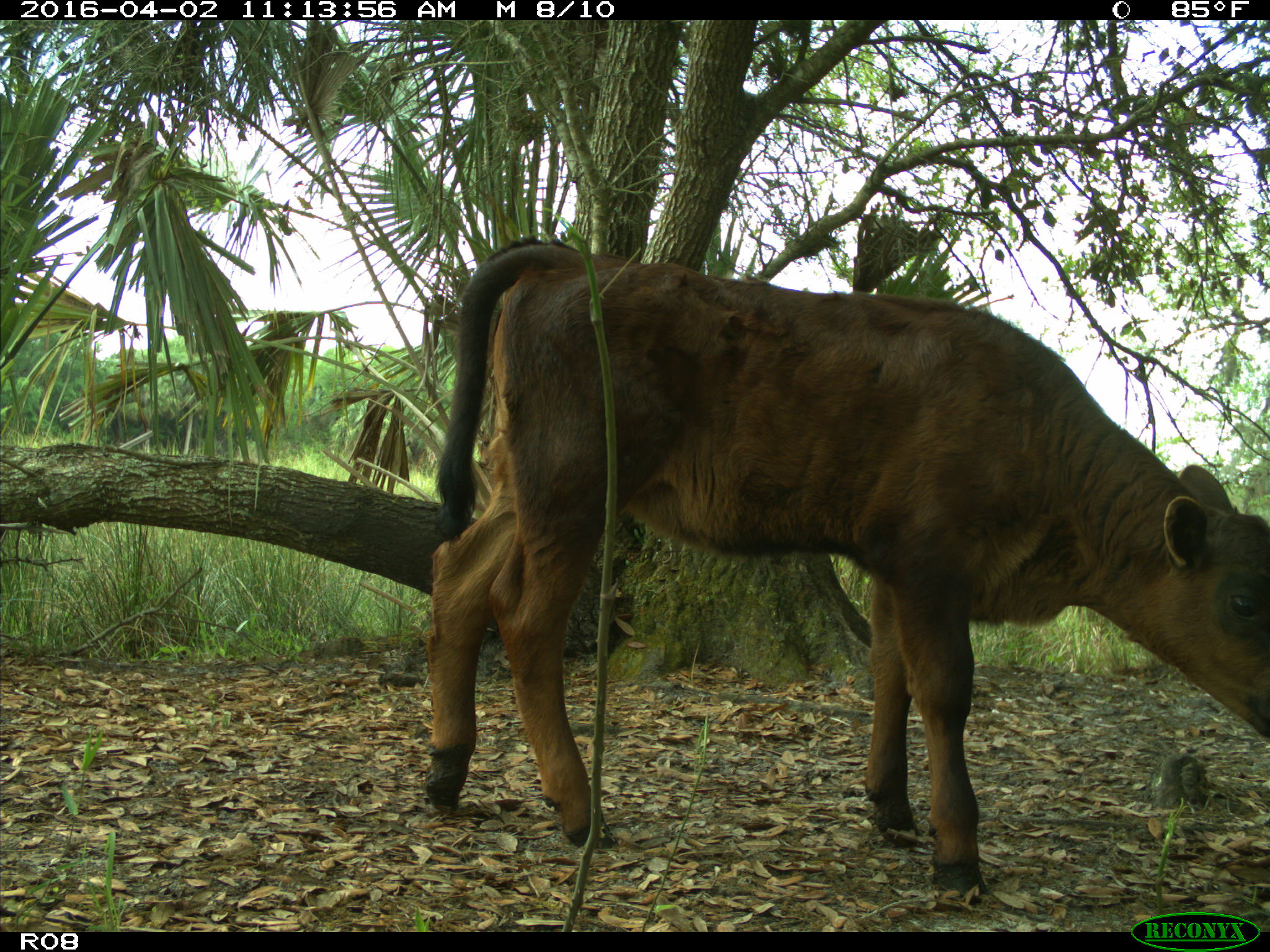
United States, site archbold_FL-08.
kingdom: Animalia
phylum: Chordata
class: Mammalia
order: Artiodactyla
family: Bovidae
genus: Bos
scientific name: Bos taurus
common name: domestic cow